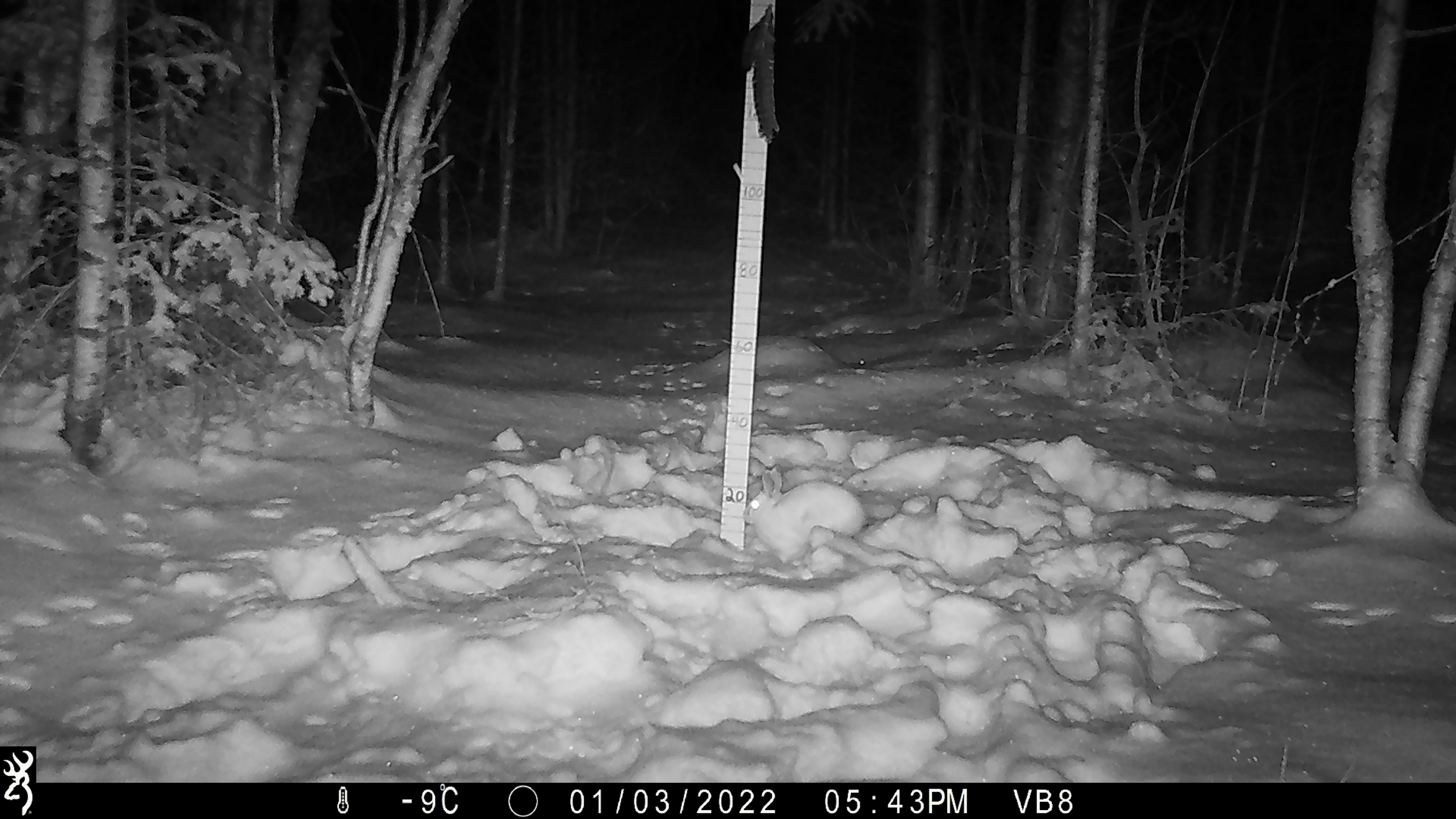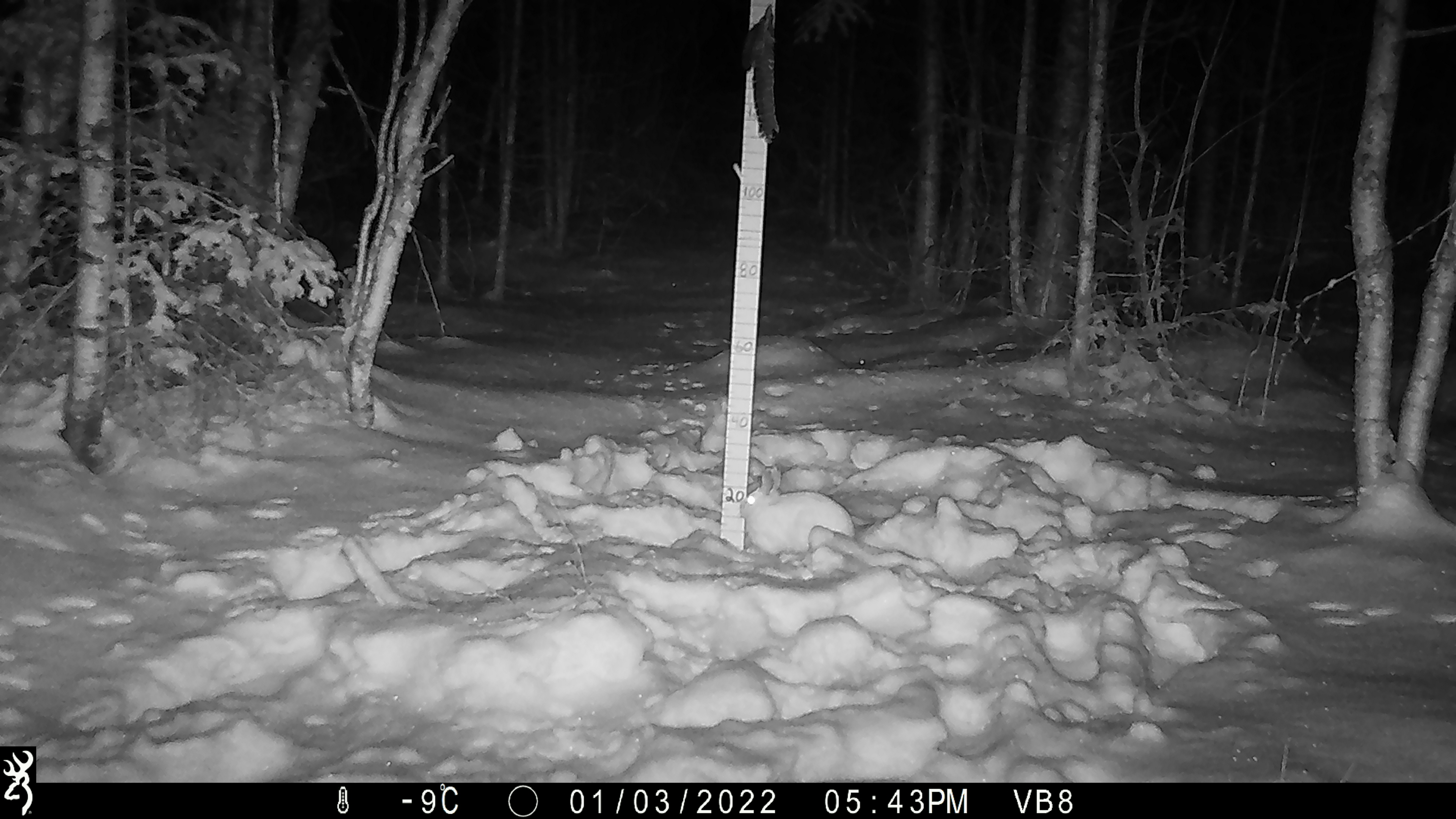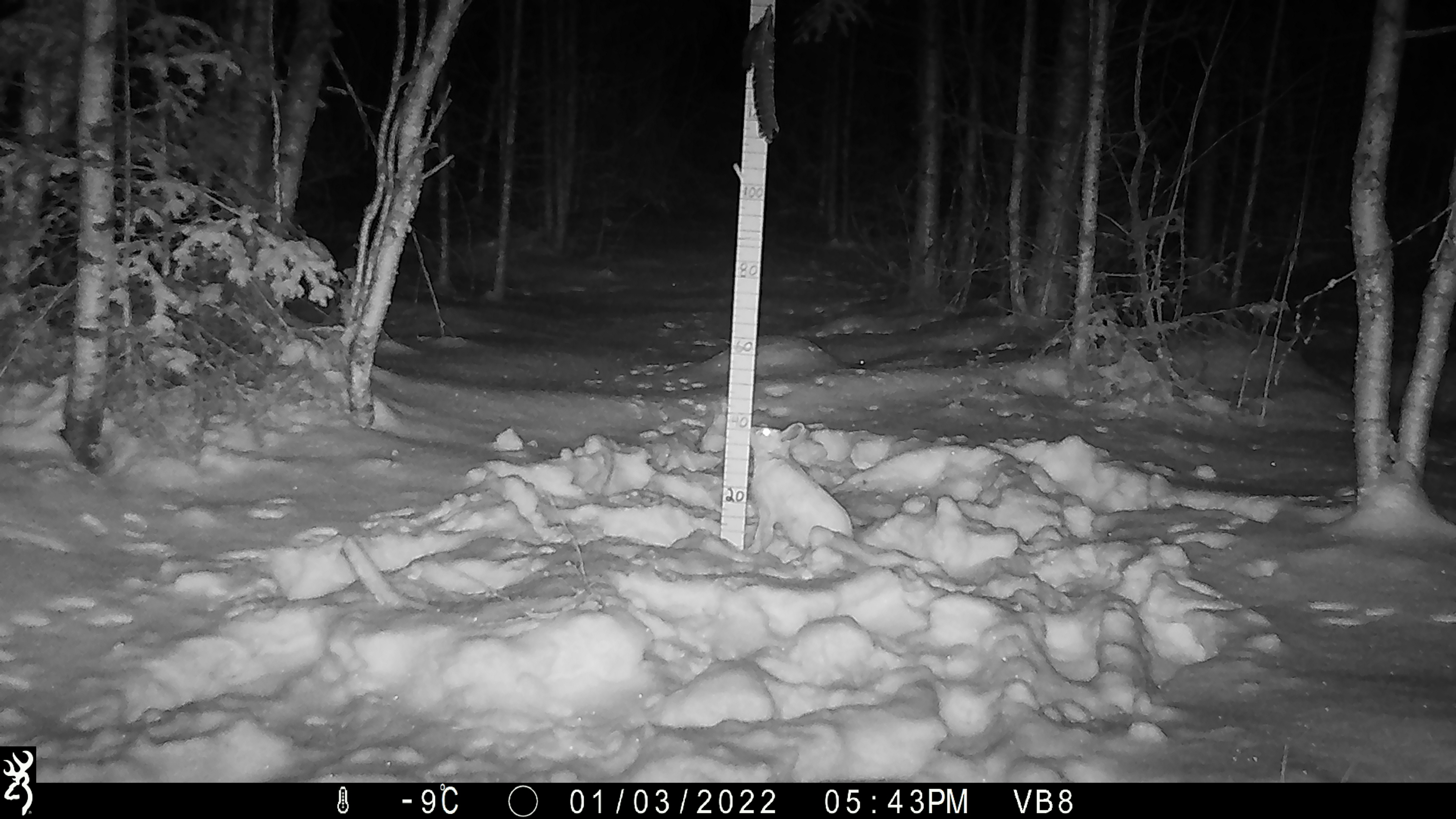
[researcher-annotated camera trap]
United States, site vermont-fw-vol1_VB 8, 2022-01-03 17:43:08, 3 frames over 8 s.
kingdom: Animalia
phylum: Chordata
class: Mammalia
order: Carnivora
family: Mustelidae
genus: Pekania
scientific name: Pekania pennanti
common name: fisher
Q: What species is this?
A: Fisher (Pekania pennanti).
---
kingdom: Animalia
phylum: Chordata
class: Mammalia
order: Lagomorpha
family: Leporidae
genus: Lepus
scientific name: Lepus americanus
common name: snowshoe hare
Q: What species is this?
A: Snowshoe hare (Lepus americanus).